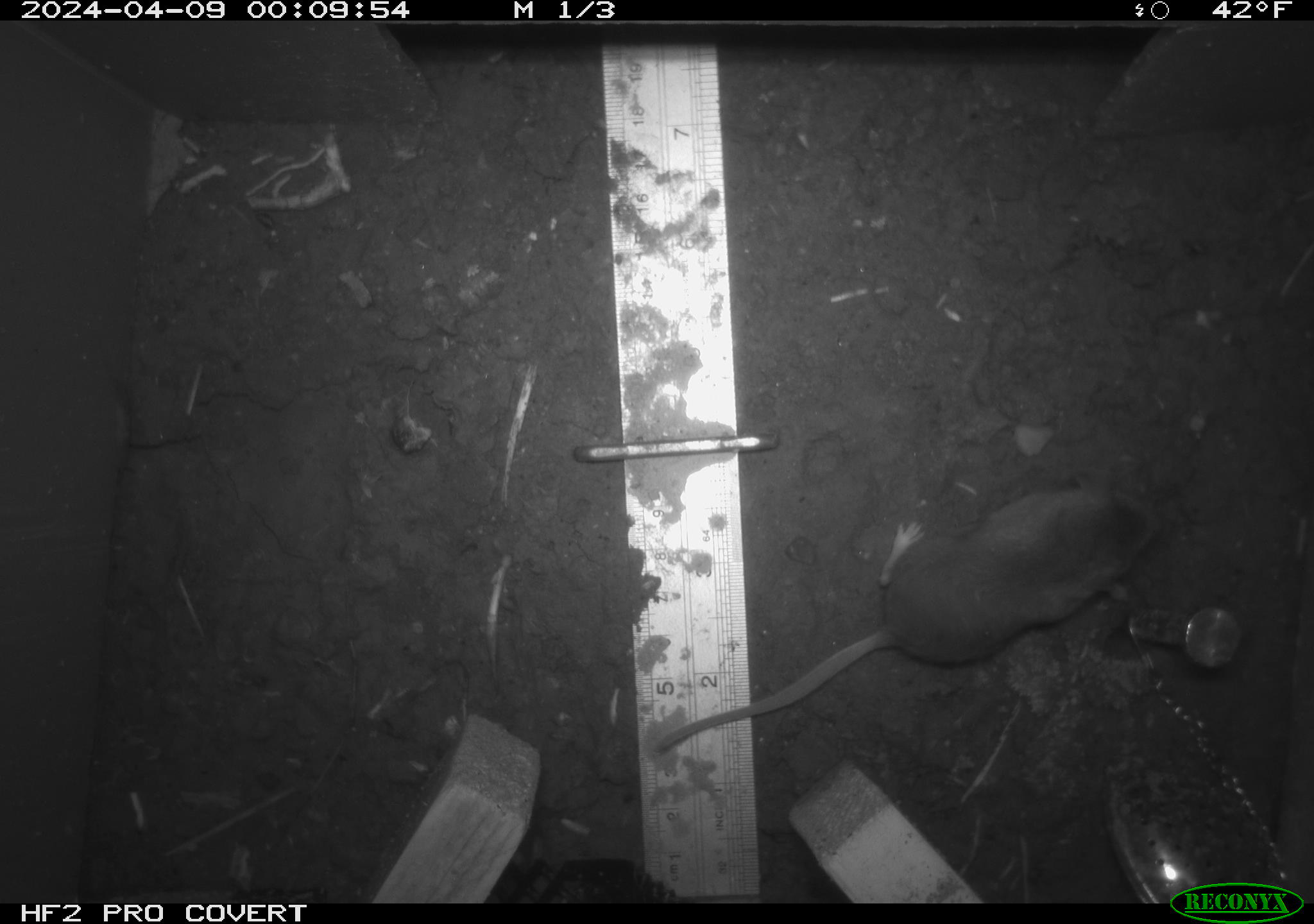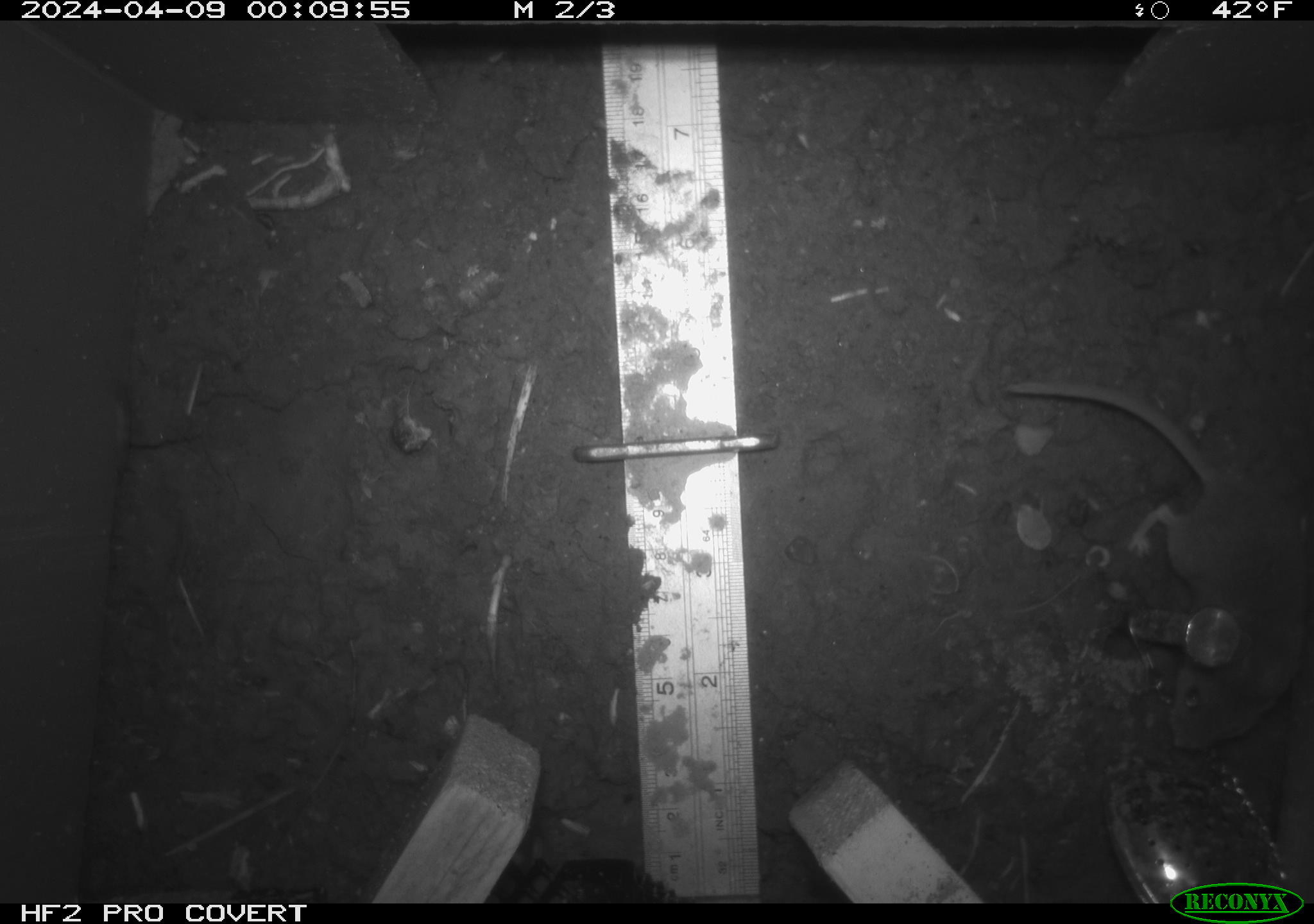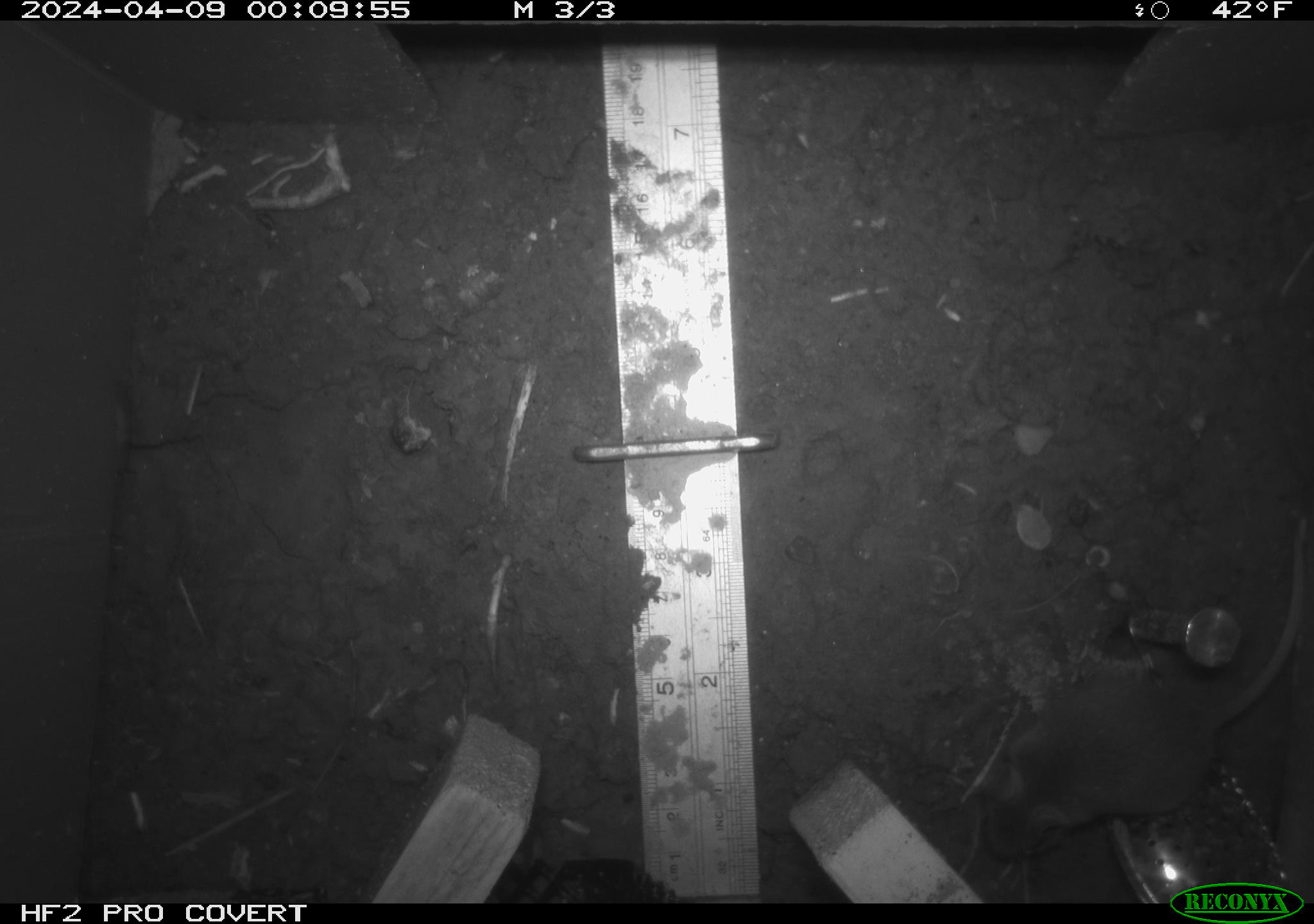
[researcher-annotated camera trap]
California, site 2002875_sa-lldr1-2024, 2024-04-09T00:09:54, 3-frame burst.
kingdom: Animalia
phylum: Chordata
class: Mammalia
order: Rodentia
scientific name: Rodentia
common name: mouse species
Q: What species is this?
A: Mouse species (Rodentia).